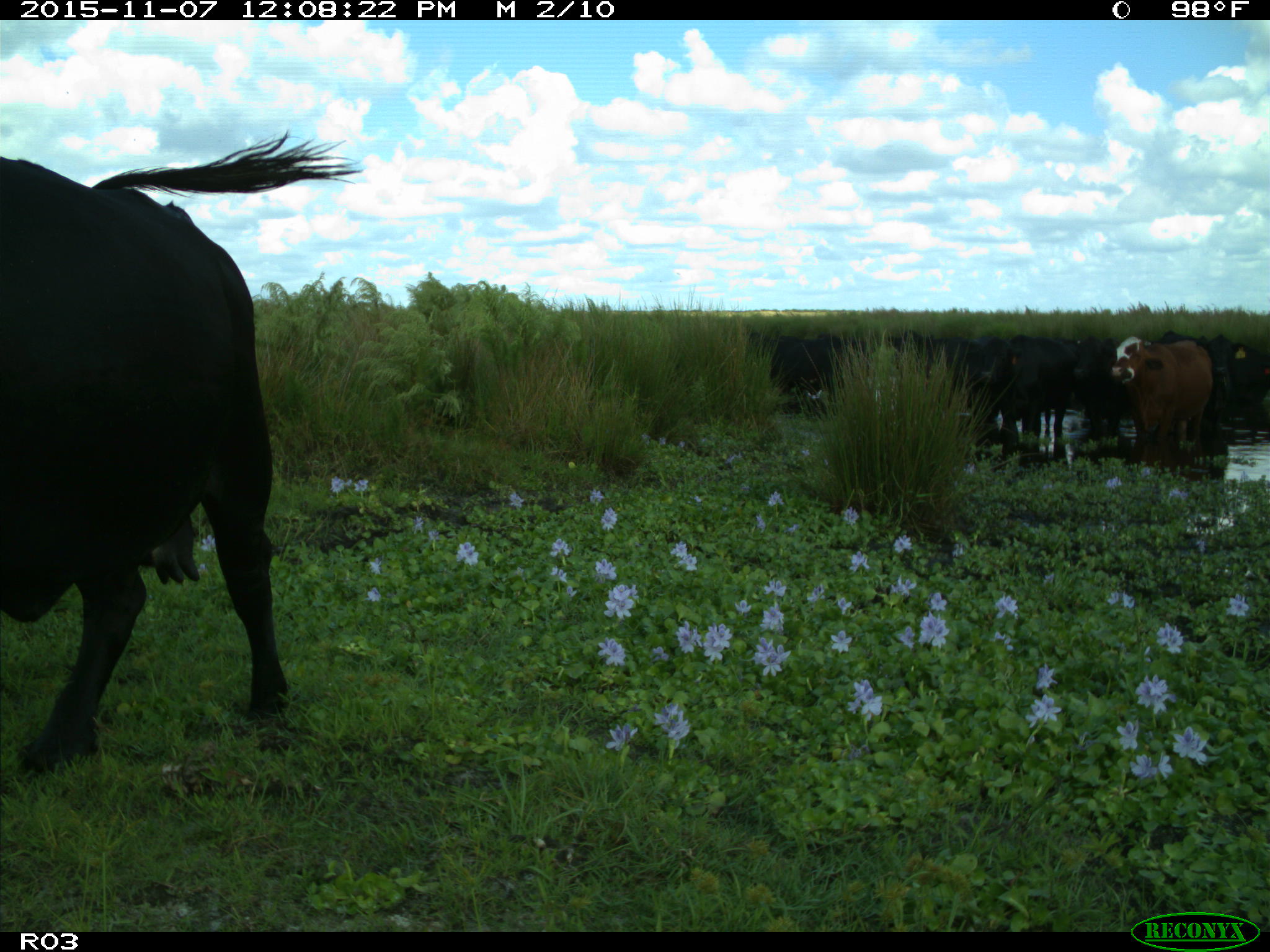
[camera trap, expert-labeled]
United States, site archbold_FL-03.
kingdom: Animalia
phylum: Chordata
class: Mammalia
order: Artiodactyla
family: Bovidae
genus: Bos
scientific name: Bos taurus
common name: domestic cow